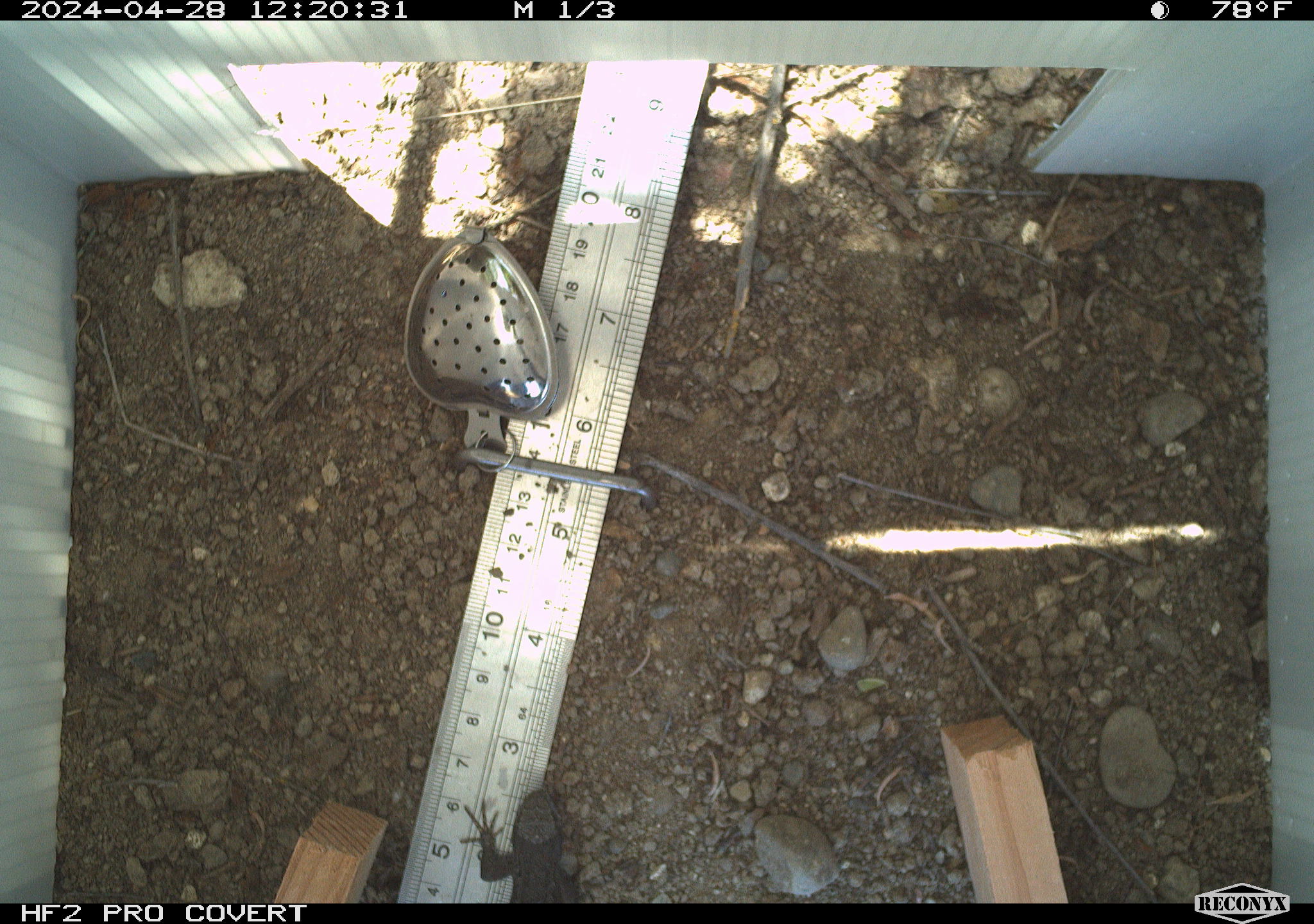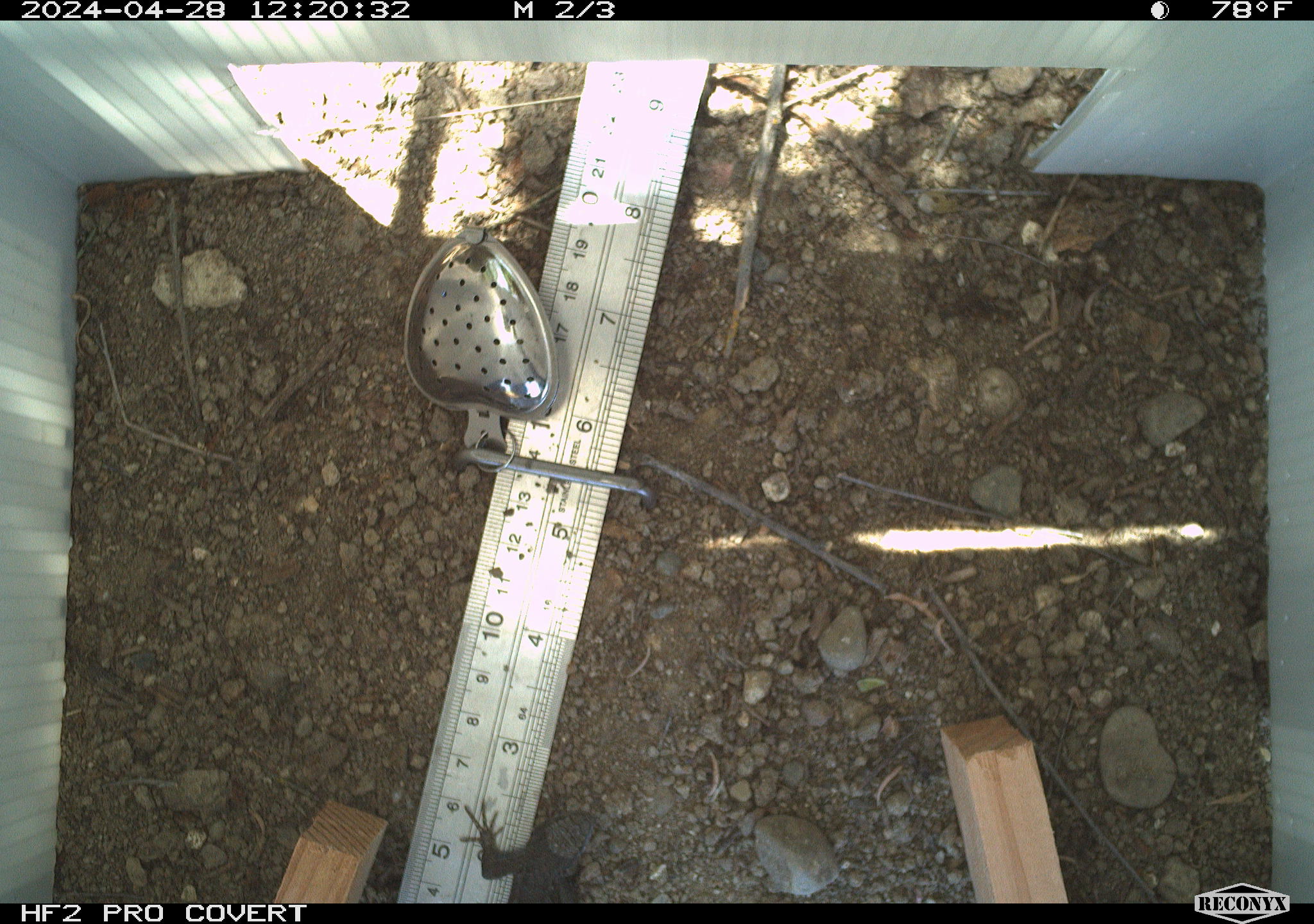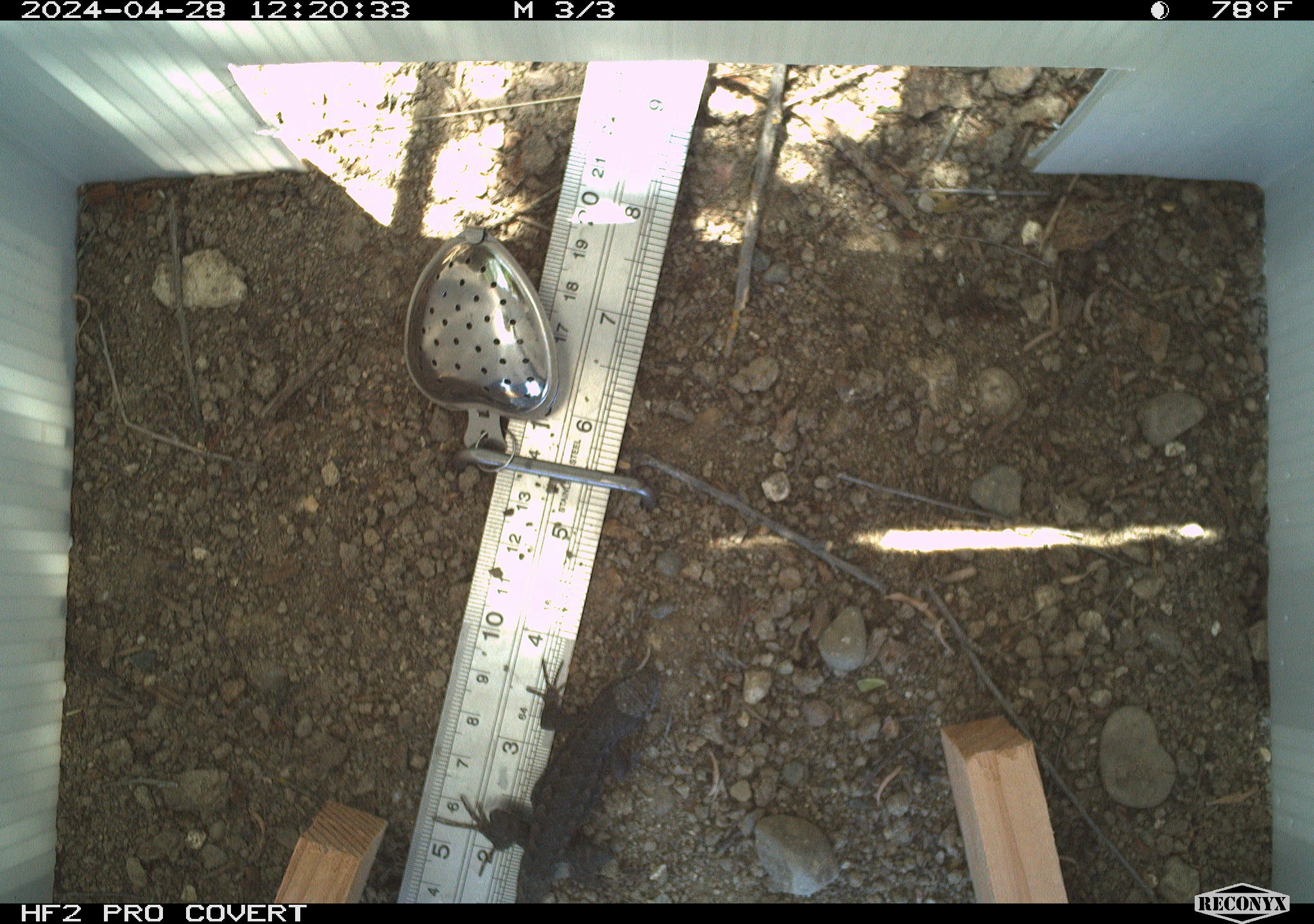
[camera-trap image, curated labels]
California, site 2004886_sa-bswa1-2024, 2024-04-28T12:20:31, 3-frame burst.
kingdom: Animalia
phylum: Chordata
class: Reptilia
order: Squamata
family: Phrynosomatidae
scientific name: Phrynosomatidae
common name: phrynosomatid lizards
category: phrynosomatidae family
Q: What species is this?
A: Phrynosomatidae family (phrynosomatid lizards) (Phrynosomatidae).